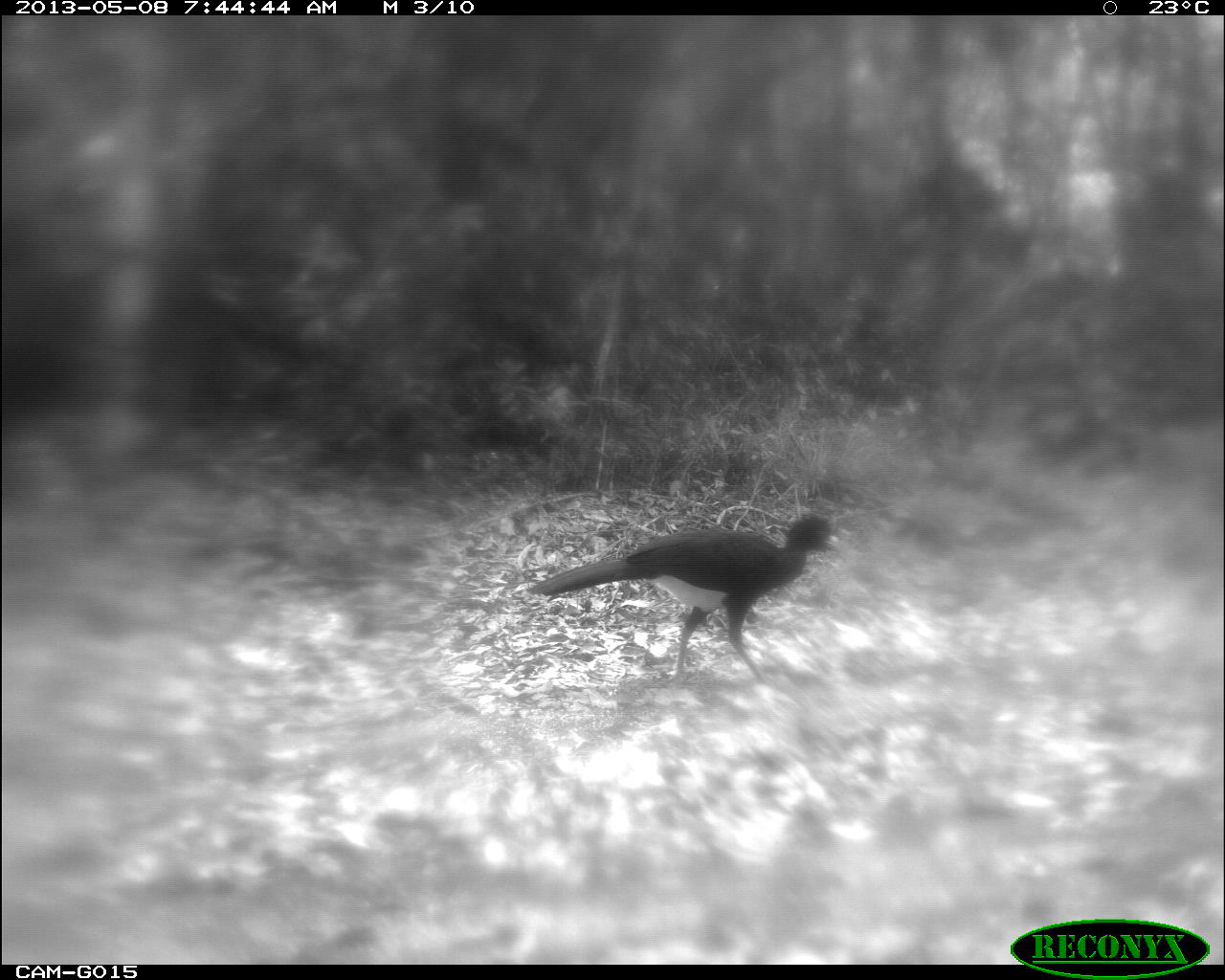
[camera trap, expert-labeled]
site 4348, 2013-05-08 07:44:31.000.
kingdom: Animalia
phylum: Chordata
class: Aves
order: Galliformes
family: Cracidae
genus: Crax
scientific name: Crax rubra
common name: great curassow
Crax rubra (great curassow), count 1, sex male.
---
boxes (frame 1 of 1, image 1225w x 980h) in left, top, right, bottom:
crax rubra: 526, 512, 836, 681